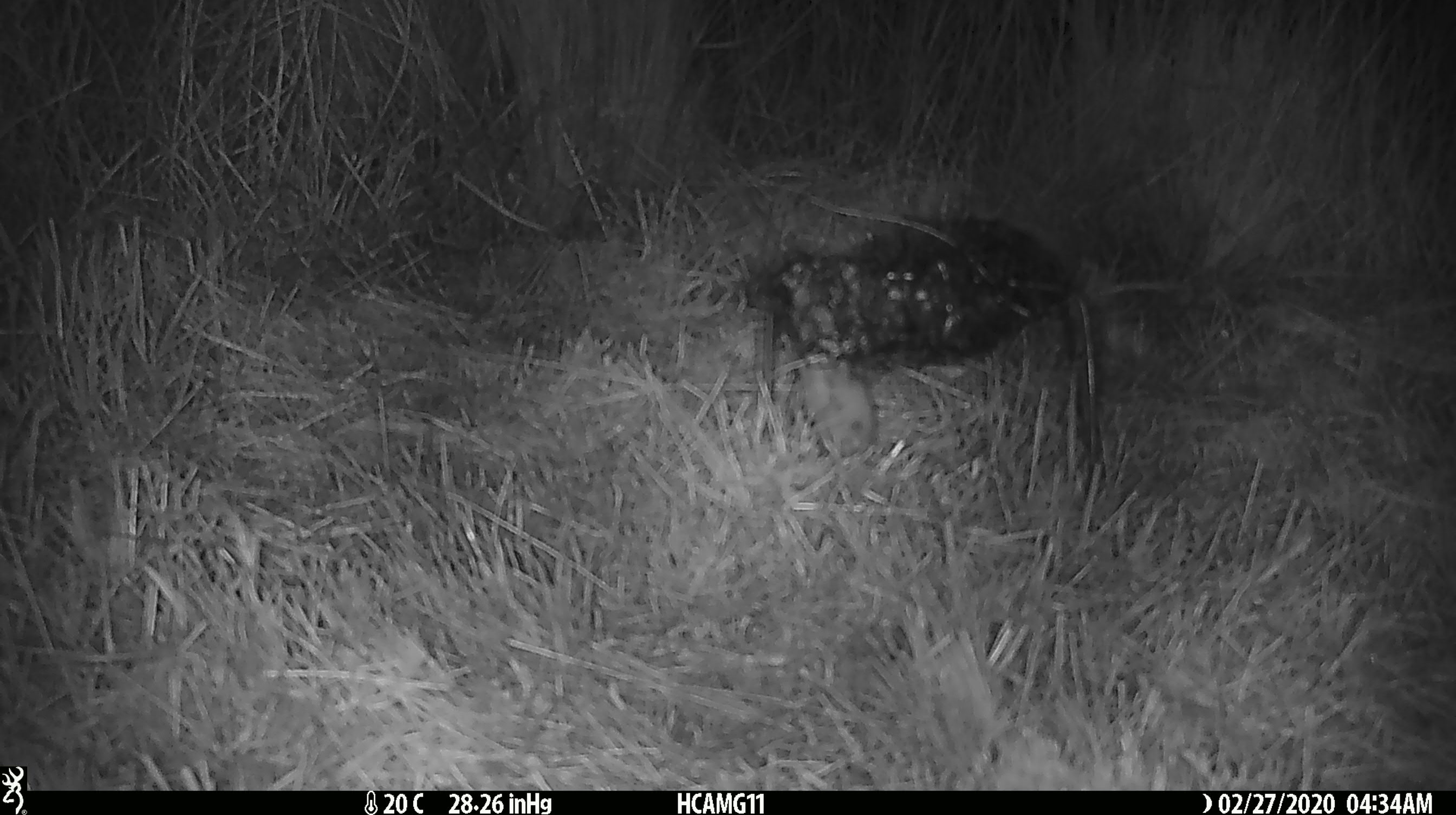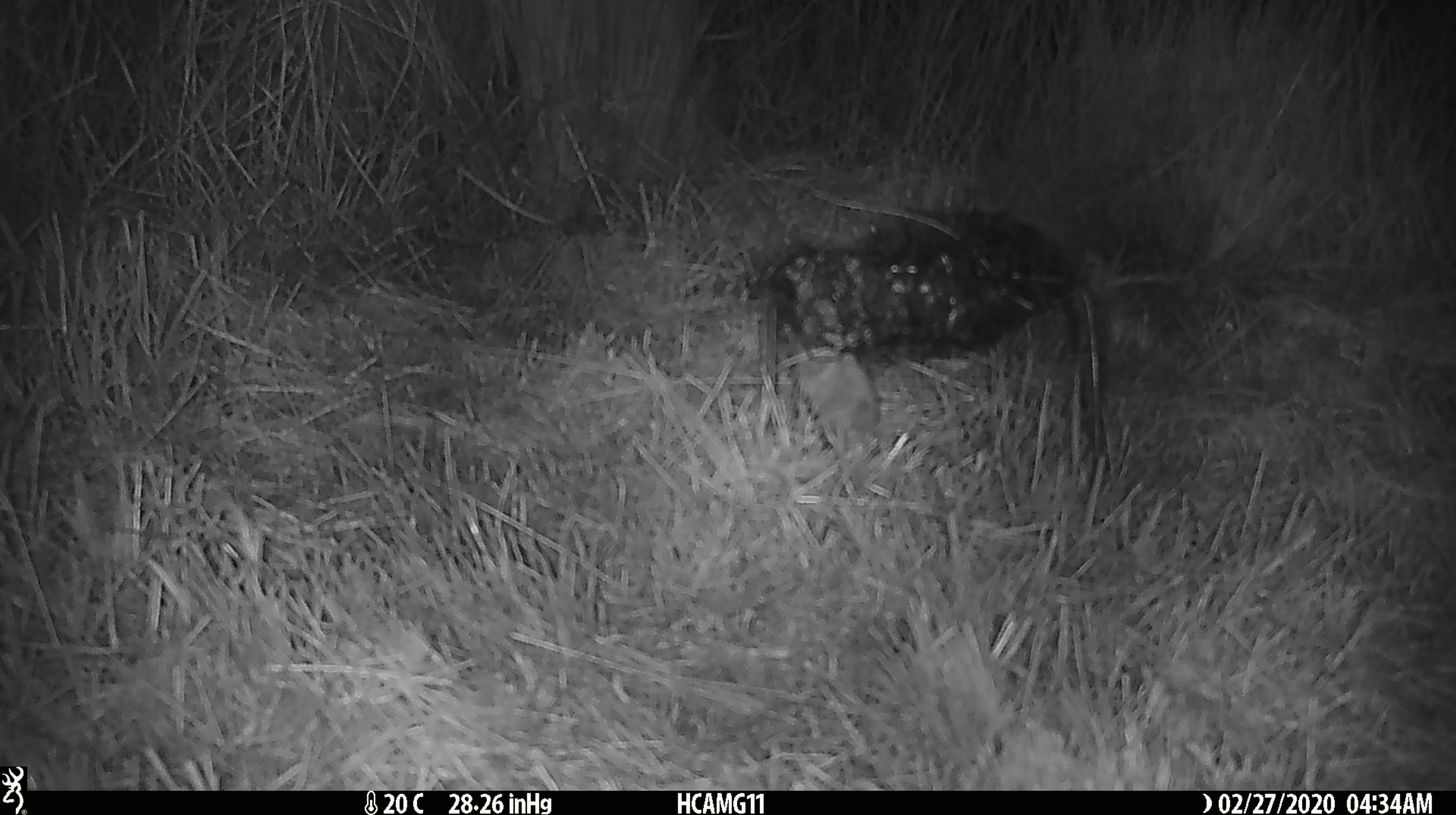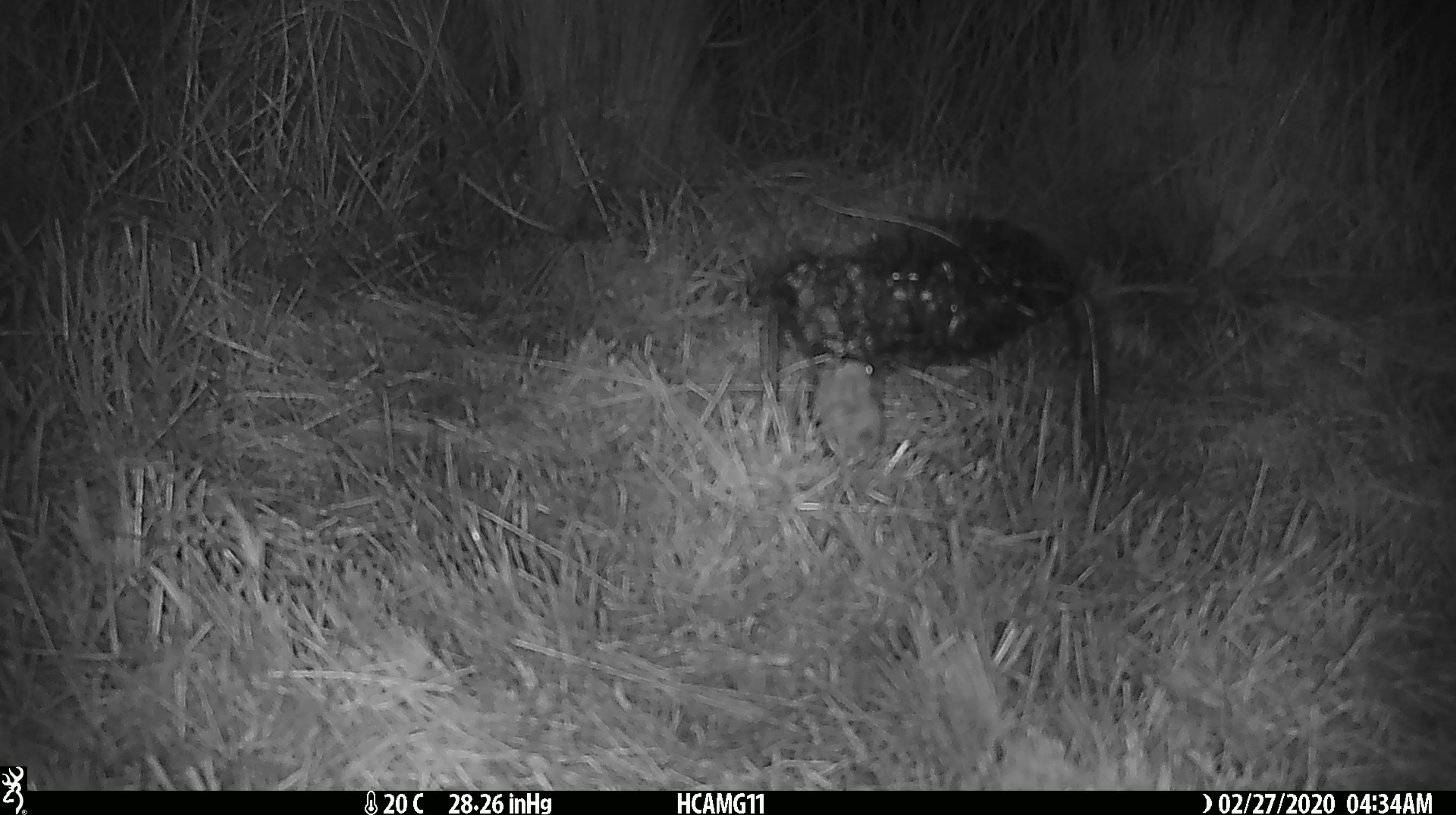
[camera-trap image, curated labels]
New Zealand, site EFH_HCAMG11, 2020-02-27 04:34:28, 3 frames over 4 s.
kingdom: Animalia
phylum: Chordata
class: Mammalia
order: Rodentia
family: Muridae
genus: Mus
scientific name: Mus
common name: mouse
Mouse (Mus).